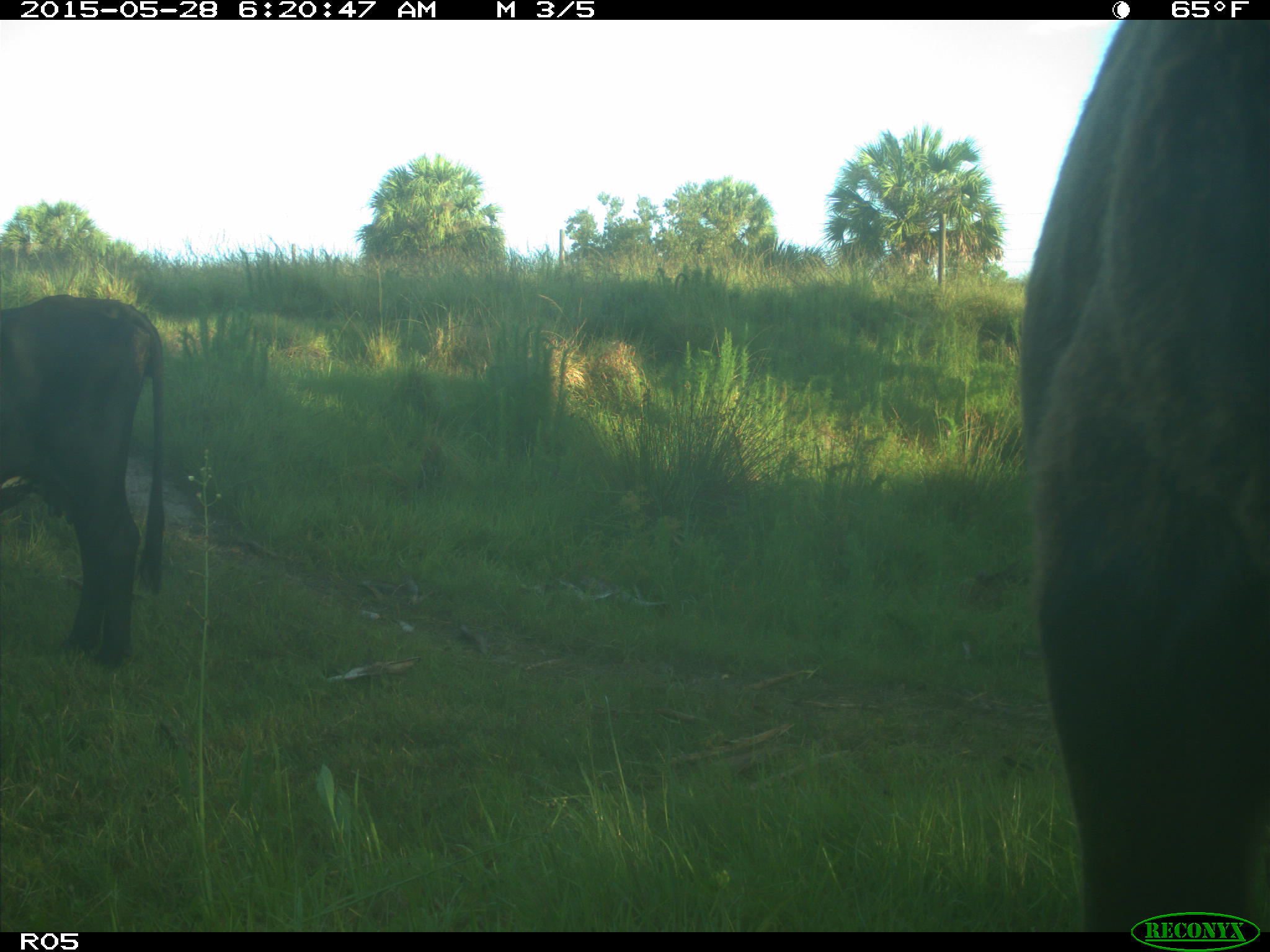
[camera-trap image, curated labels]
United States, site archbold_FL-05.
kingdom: Animalia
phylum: Chordata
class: Mammalia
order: Artiodactyla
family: Bovidae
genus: Bos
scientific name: Bos taurus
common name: domestic cow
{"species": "Bos taurus (domestic cow)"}